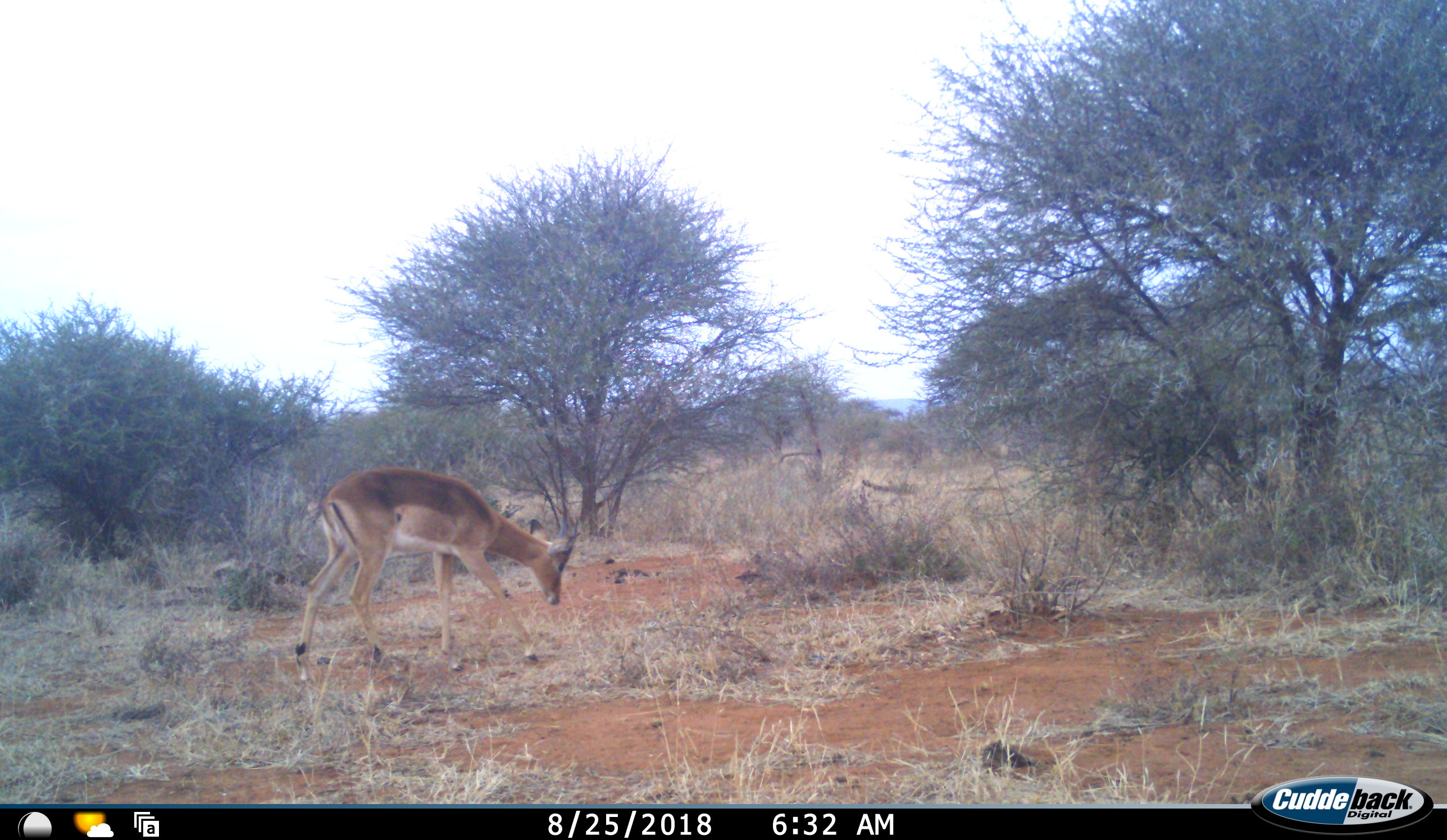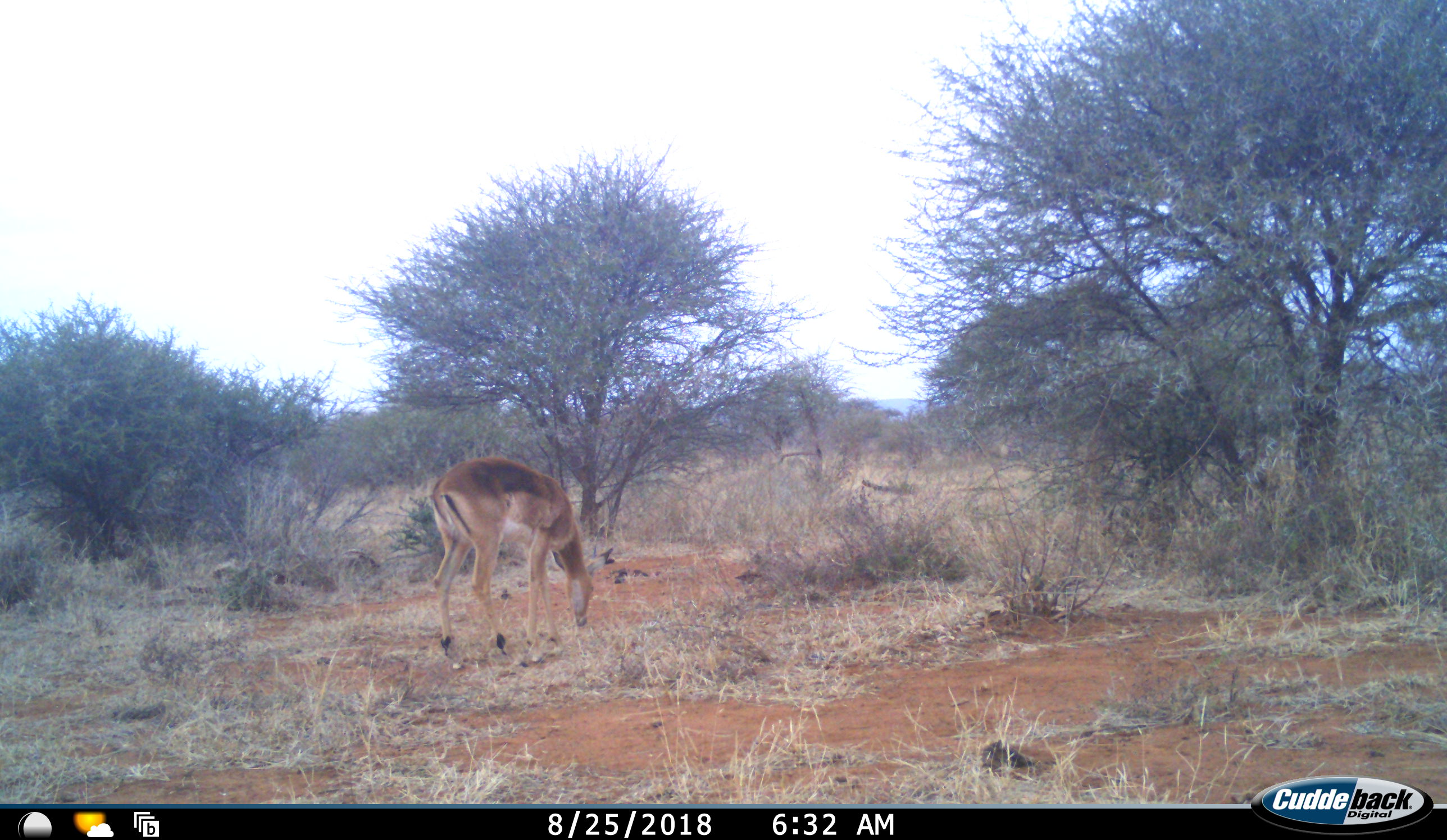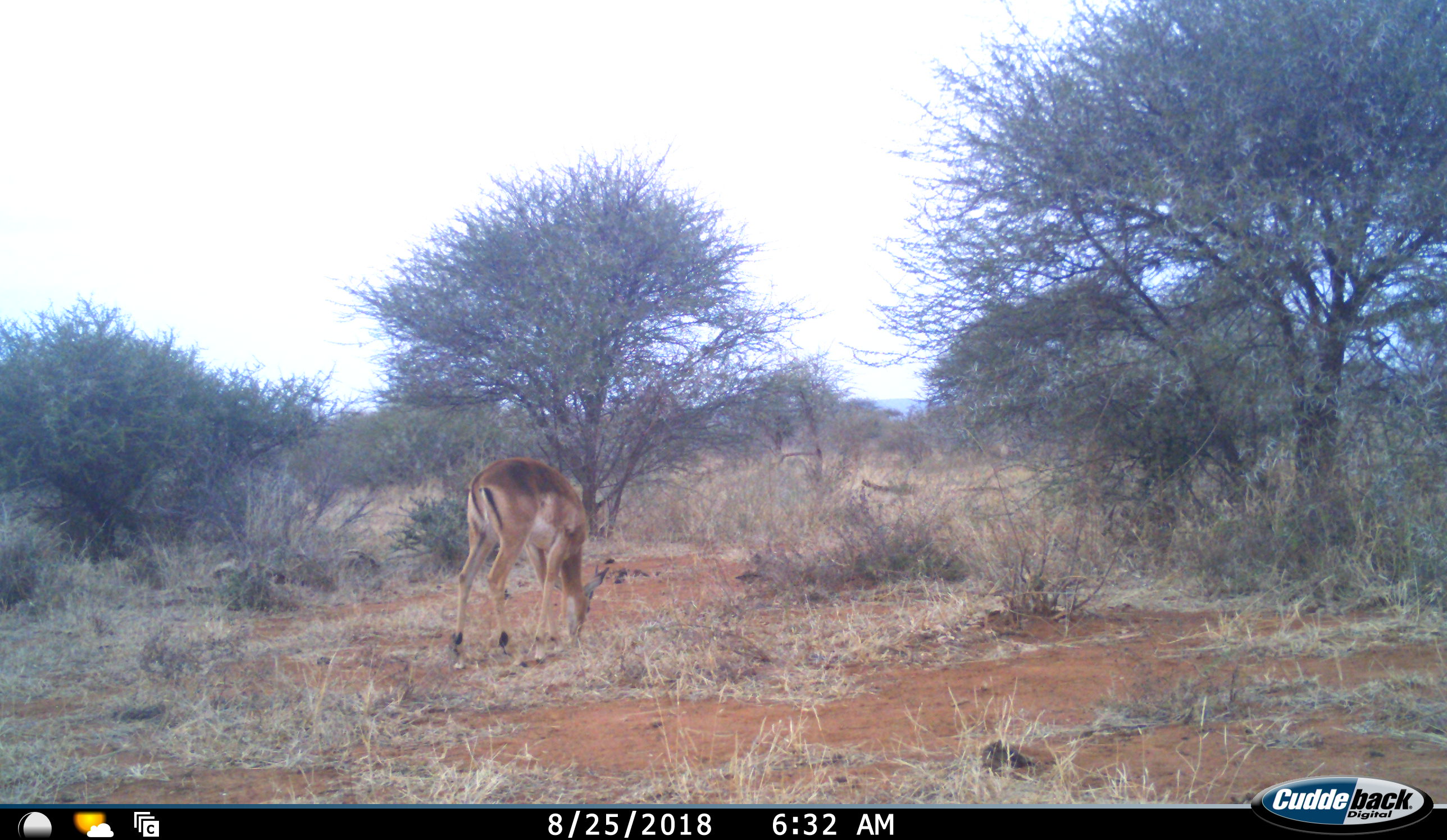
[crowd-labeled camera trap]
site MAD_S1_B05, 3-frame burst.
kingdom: Animalia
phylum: Chordata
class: Mammalia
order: Artiodactyla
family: Bovidae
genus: Aepyceros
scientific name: Aepyceros melampus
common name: impala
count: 1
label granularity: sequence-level